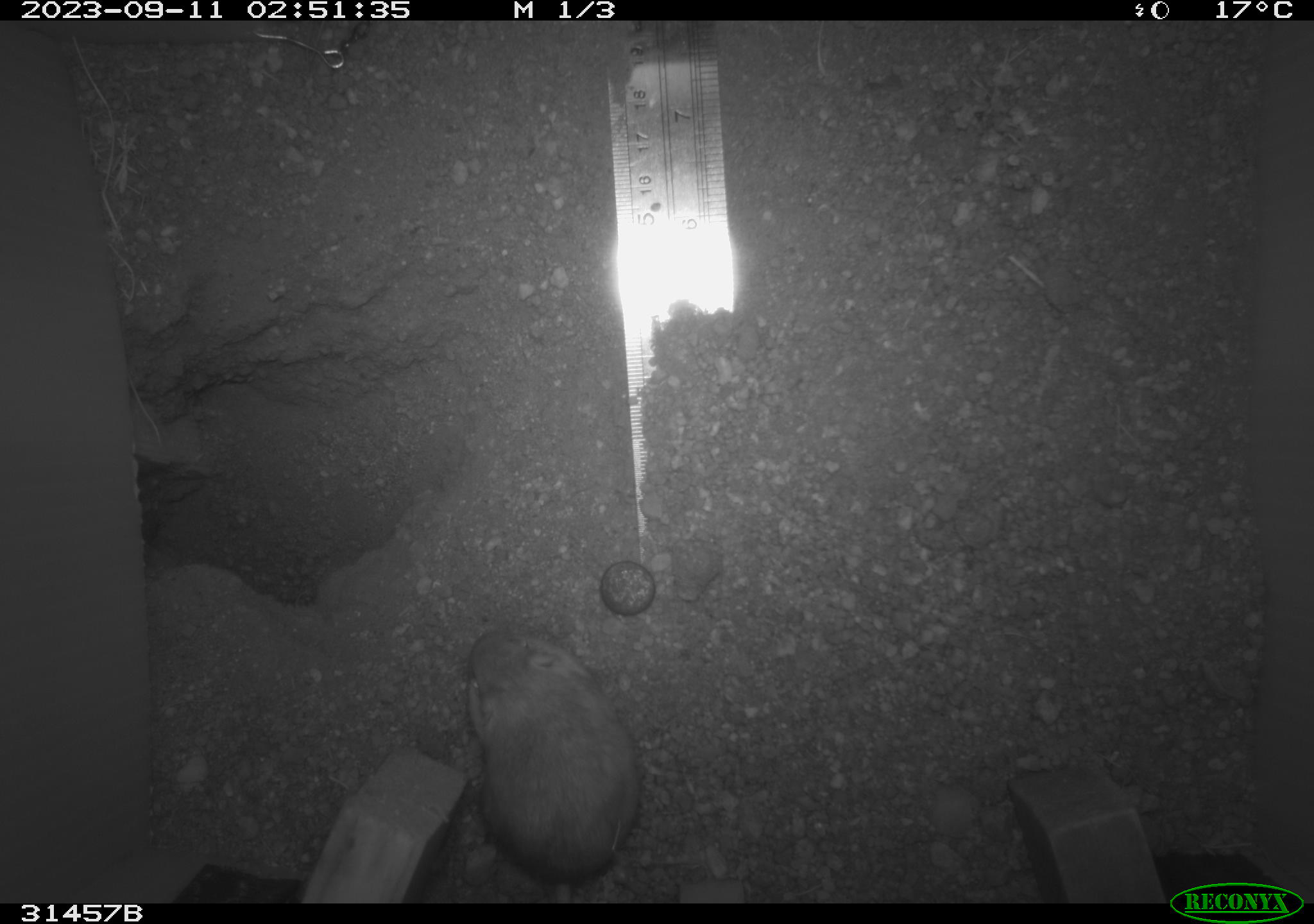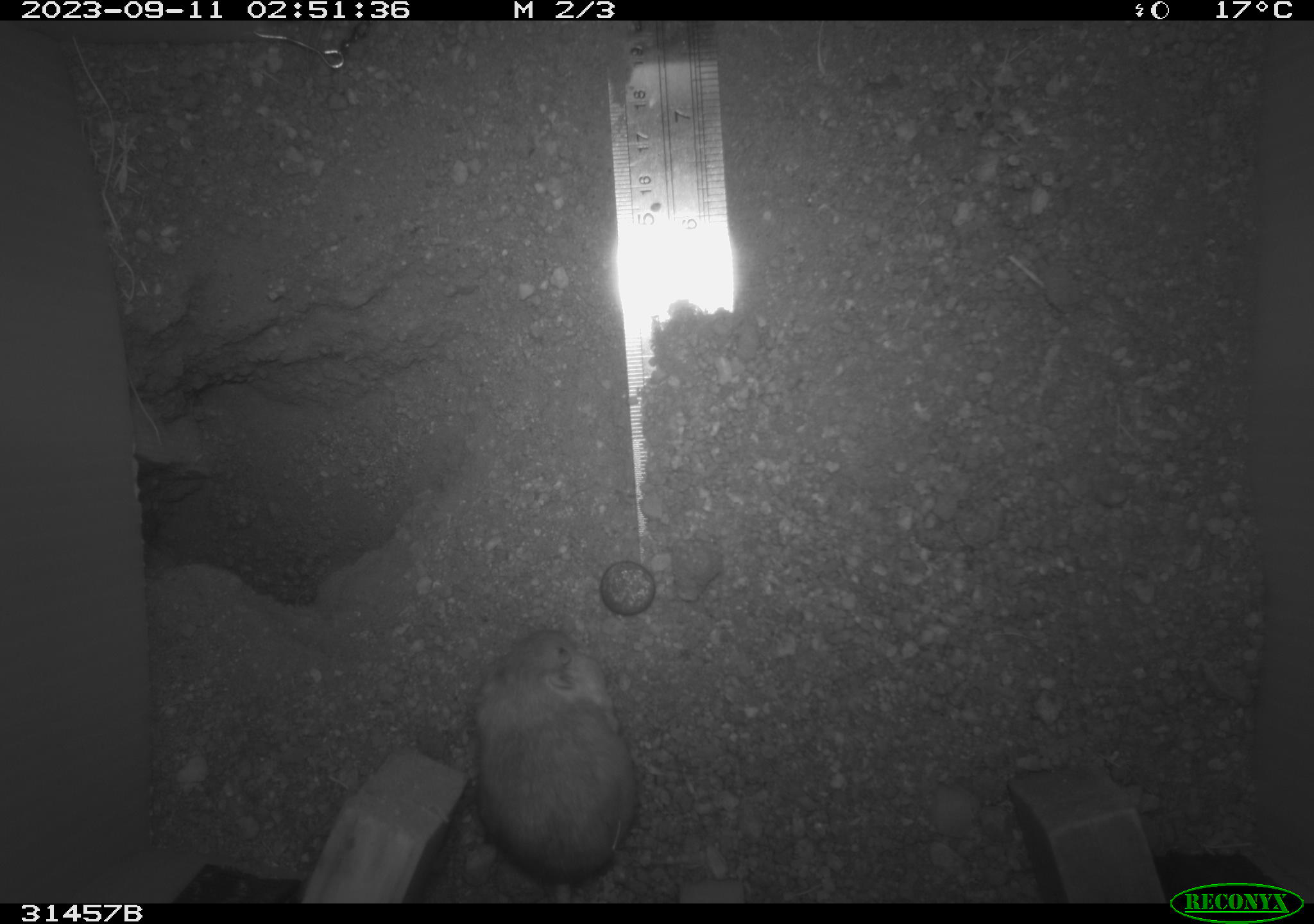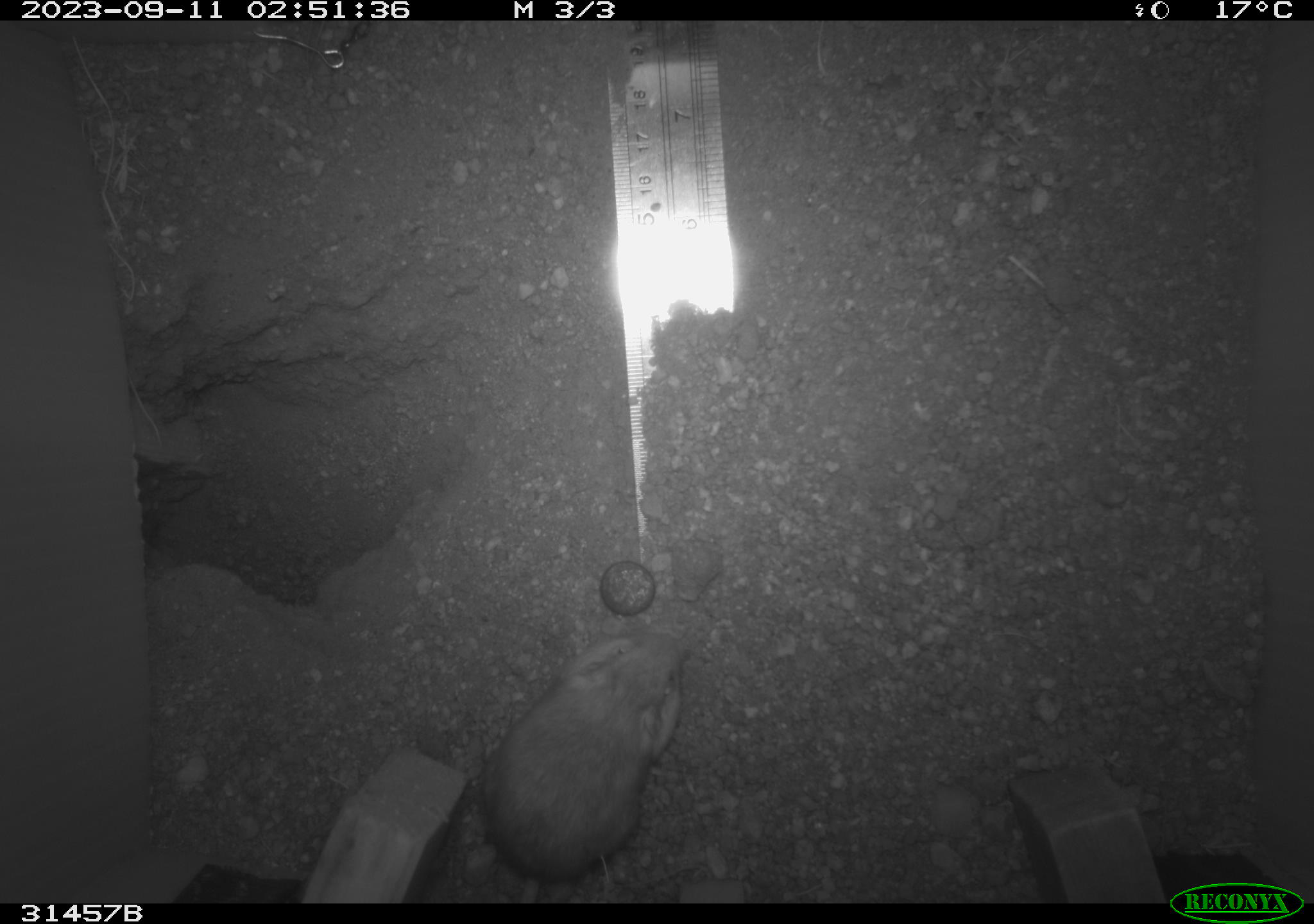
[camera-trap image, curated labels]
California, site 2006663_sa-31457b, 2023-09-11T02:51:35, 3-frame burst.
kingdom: Animalia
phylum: Chordata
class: Mammalia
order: Rodentia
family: Heteromyidae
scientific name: Heteromyidae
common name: kangaroo rats and pocket mice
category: heteromyidae family